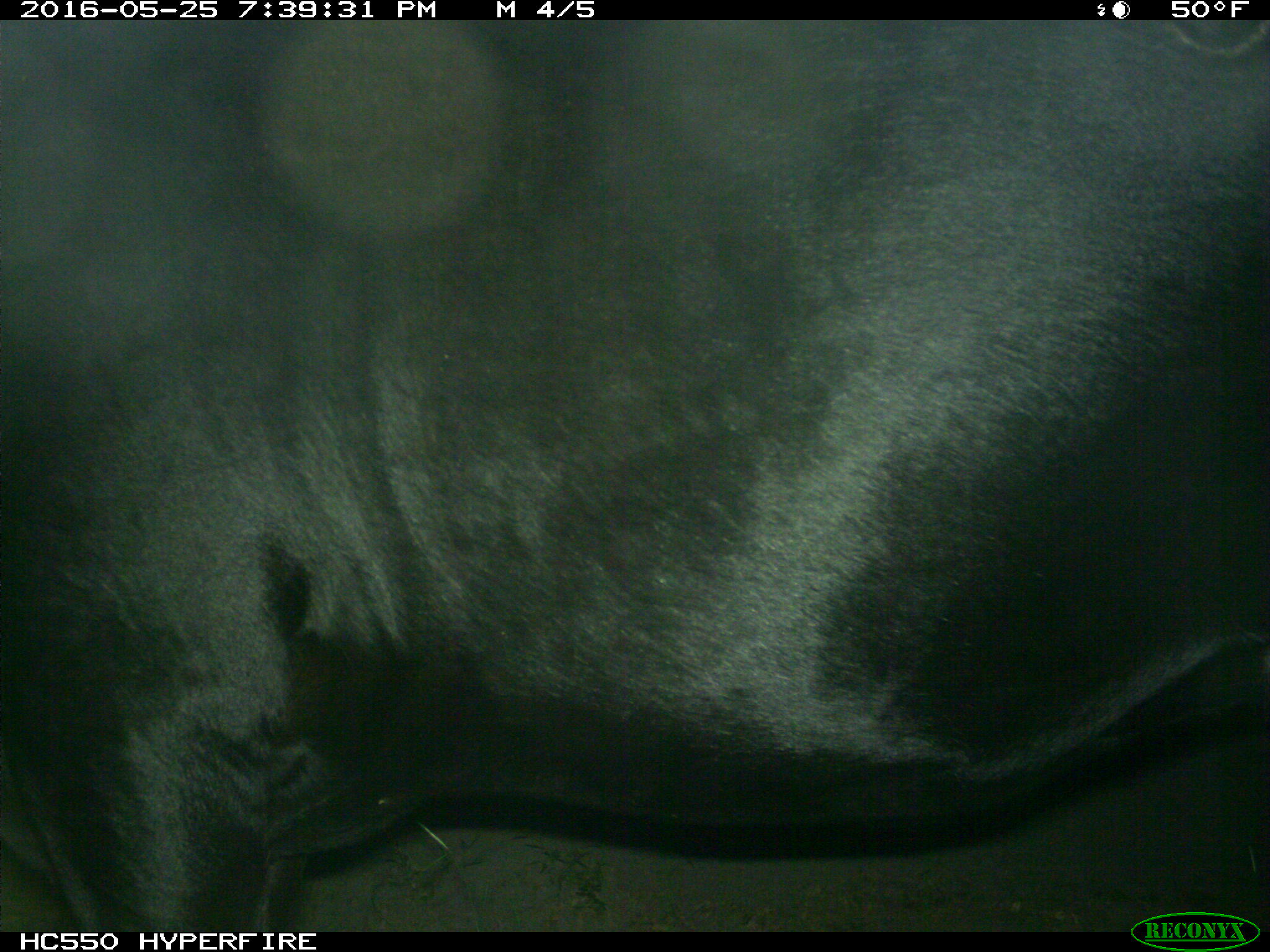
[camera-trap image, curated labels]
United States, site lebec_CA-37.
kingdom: Animalia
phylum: Chordata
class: Mammalia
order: Artiodactyla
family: Bovidae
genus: Bos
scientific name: Bos taurus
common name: domestic cow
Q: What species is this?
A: Bos taurus (domestic cow).